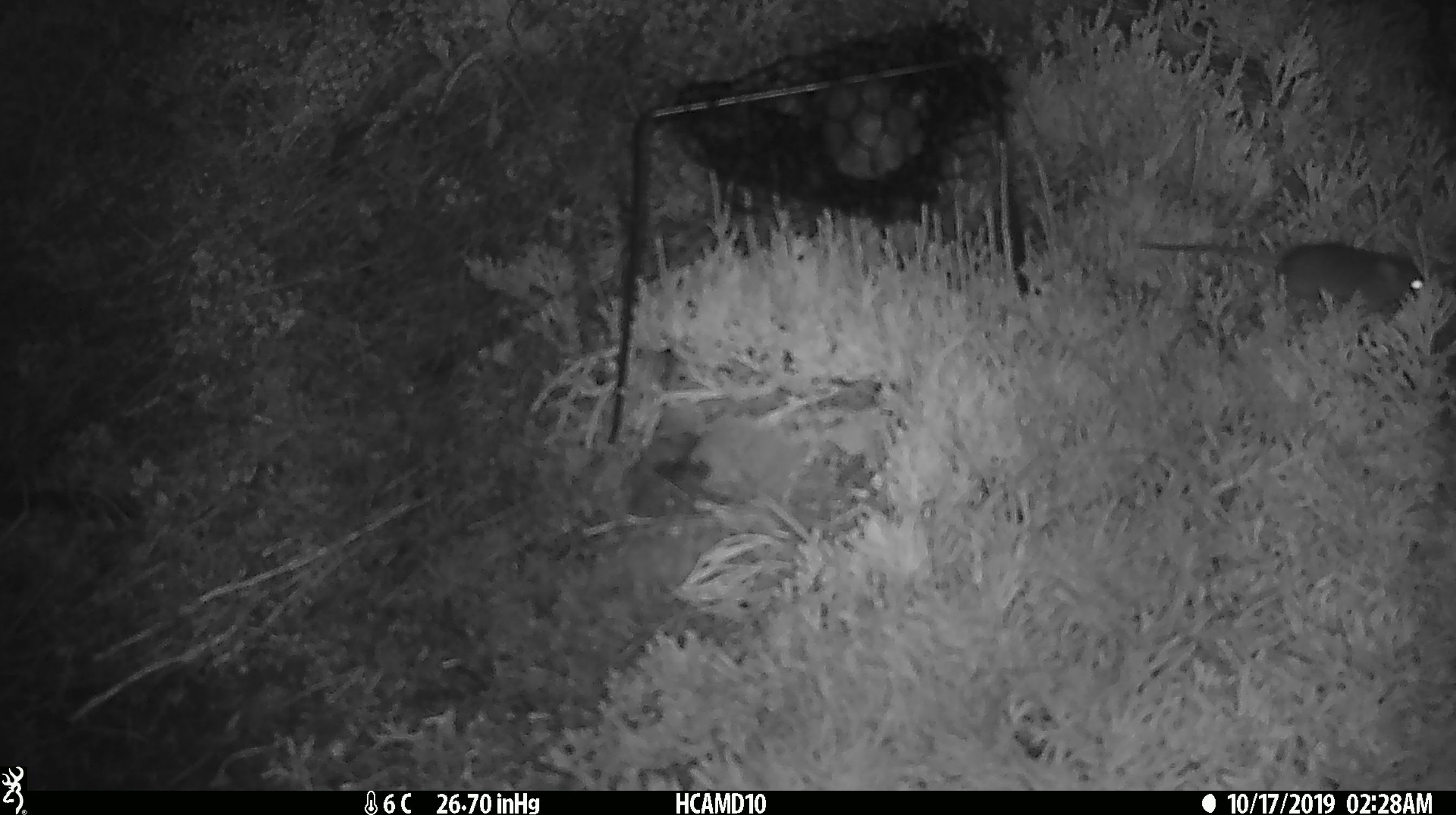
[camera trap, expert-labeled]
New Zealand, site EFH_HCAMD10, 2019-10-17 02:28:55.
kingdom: Animalia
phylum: Chordata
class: Mammalia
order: Rodentia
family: Muridae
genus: Mus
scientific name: Mus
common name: mouse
Mouse (Mus).